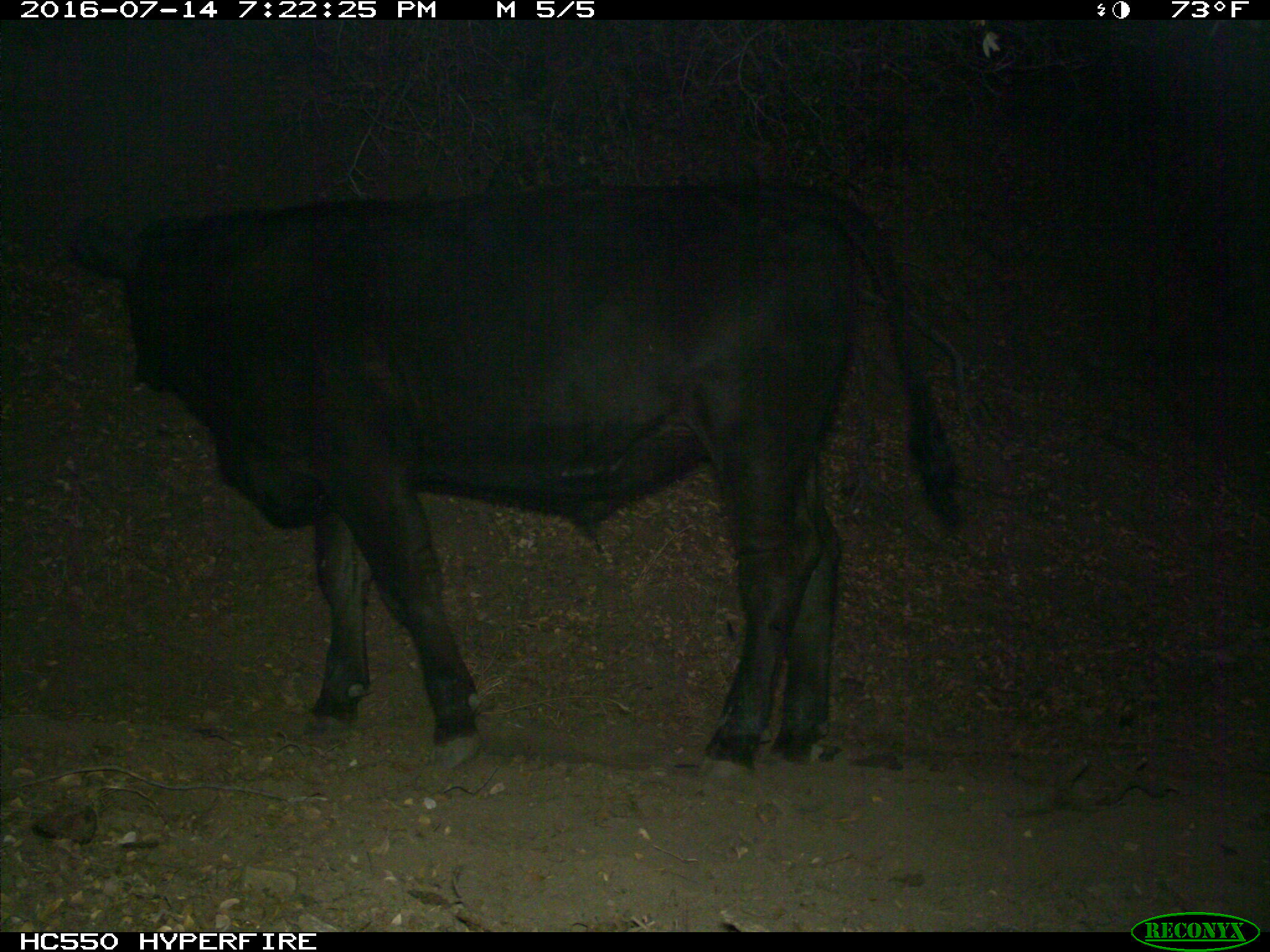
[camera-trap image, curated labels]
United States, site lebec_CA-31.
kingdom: Animalia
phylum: Chordata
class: Mammalia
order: Artiodactyla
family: Bovidae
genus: Bos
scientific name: Bos taurus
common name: domestic cow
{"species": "Bos taurus (domestic cow)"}